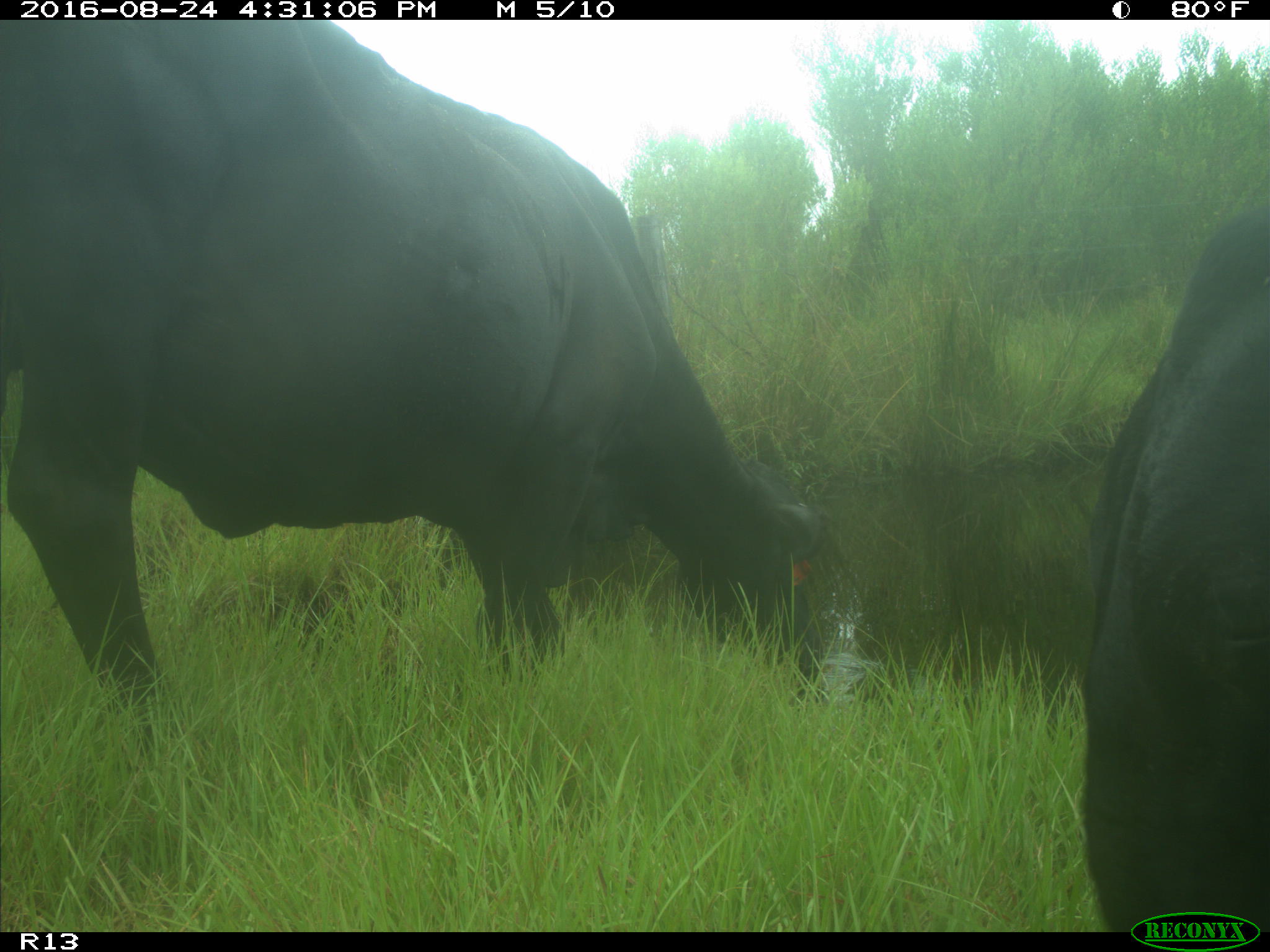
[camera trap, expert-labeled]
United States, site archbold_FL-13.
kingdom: Animalia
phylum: Chordata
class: Mammalia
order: Artiodactyla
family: Bovidae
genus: Bos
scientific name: Bos taurus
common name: domestic cow